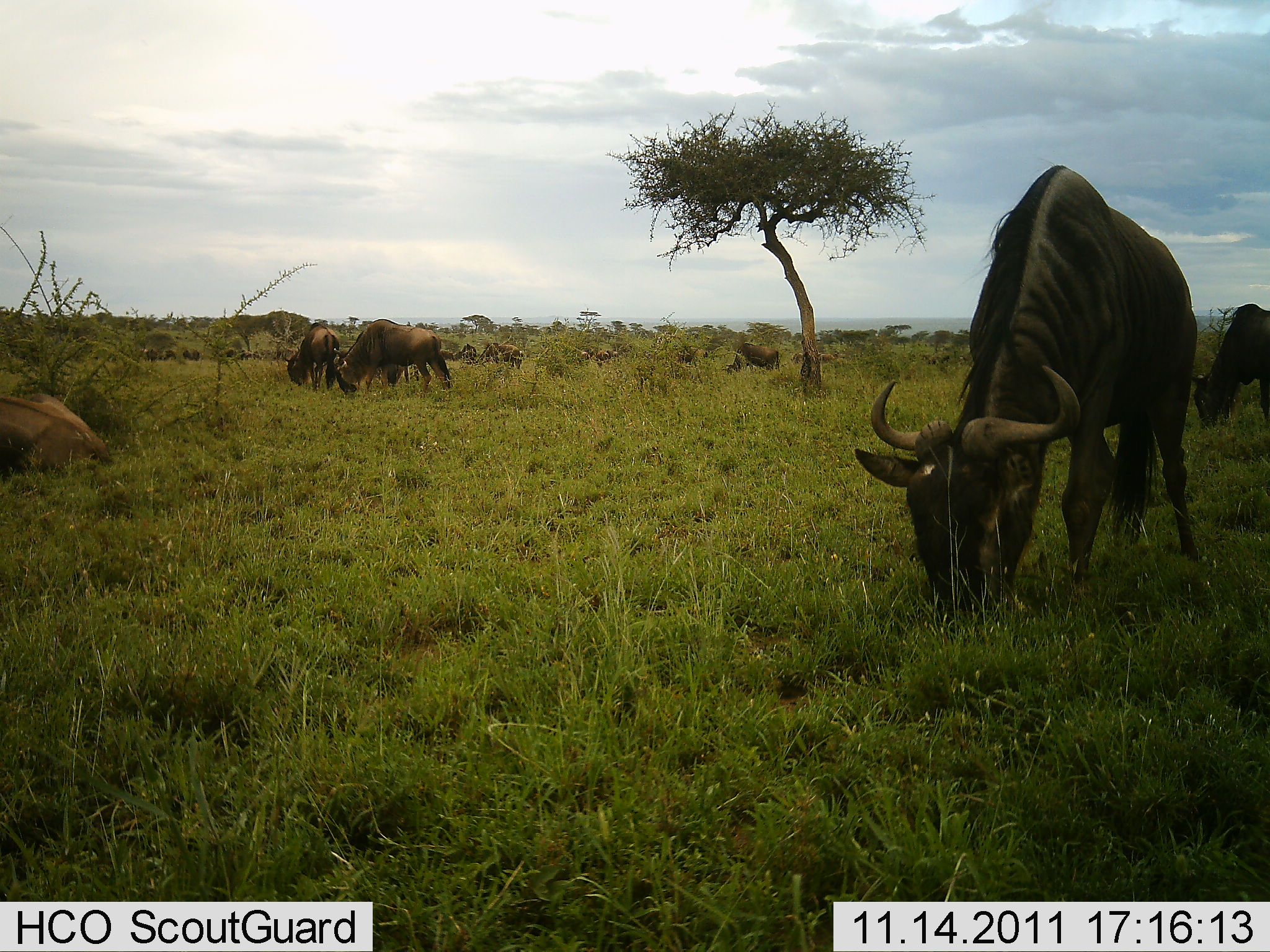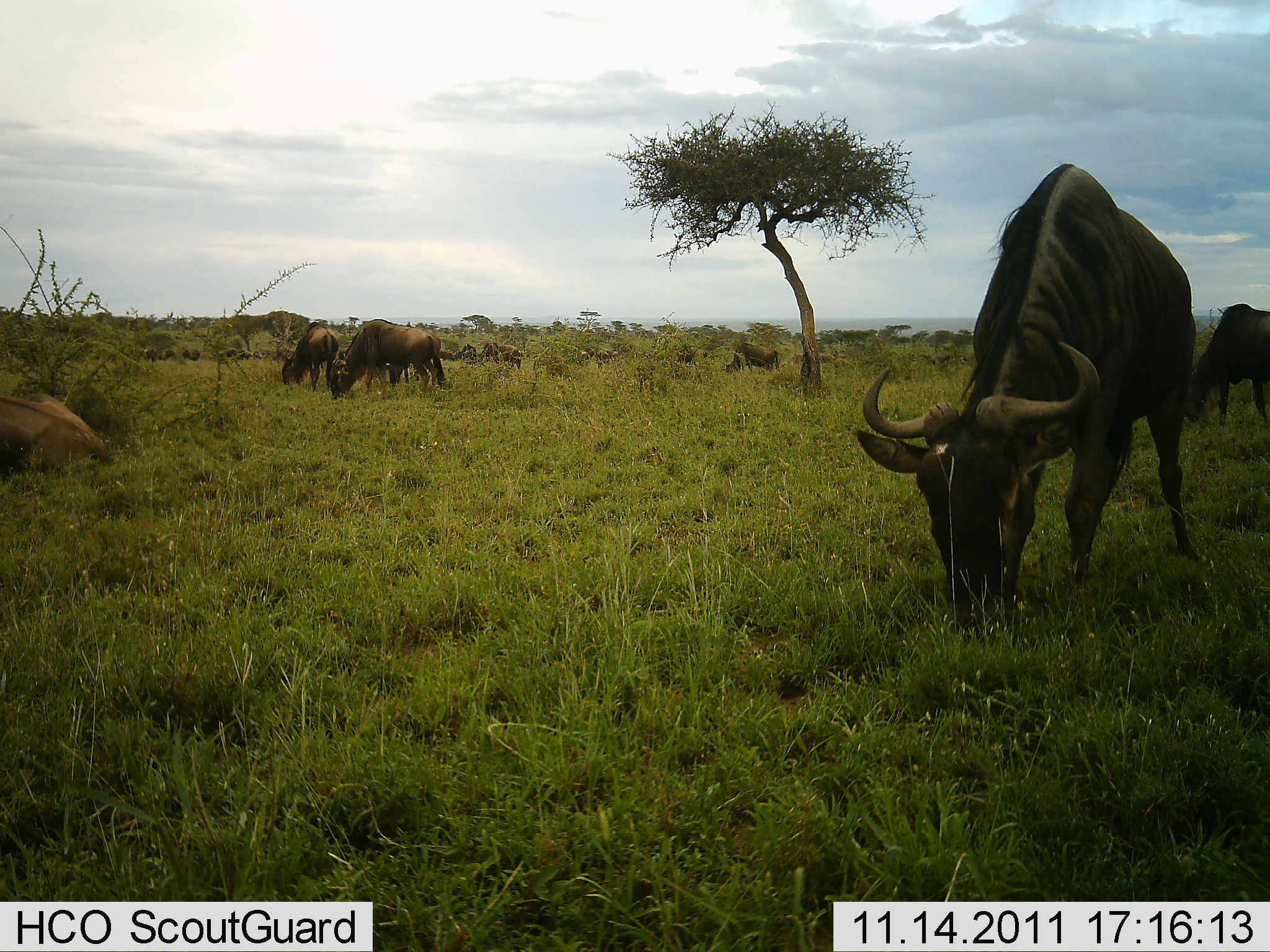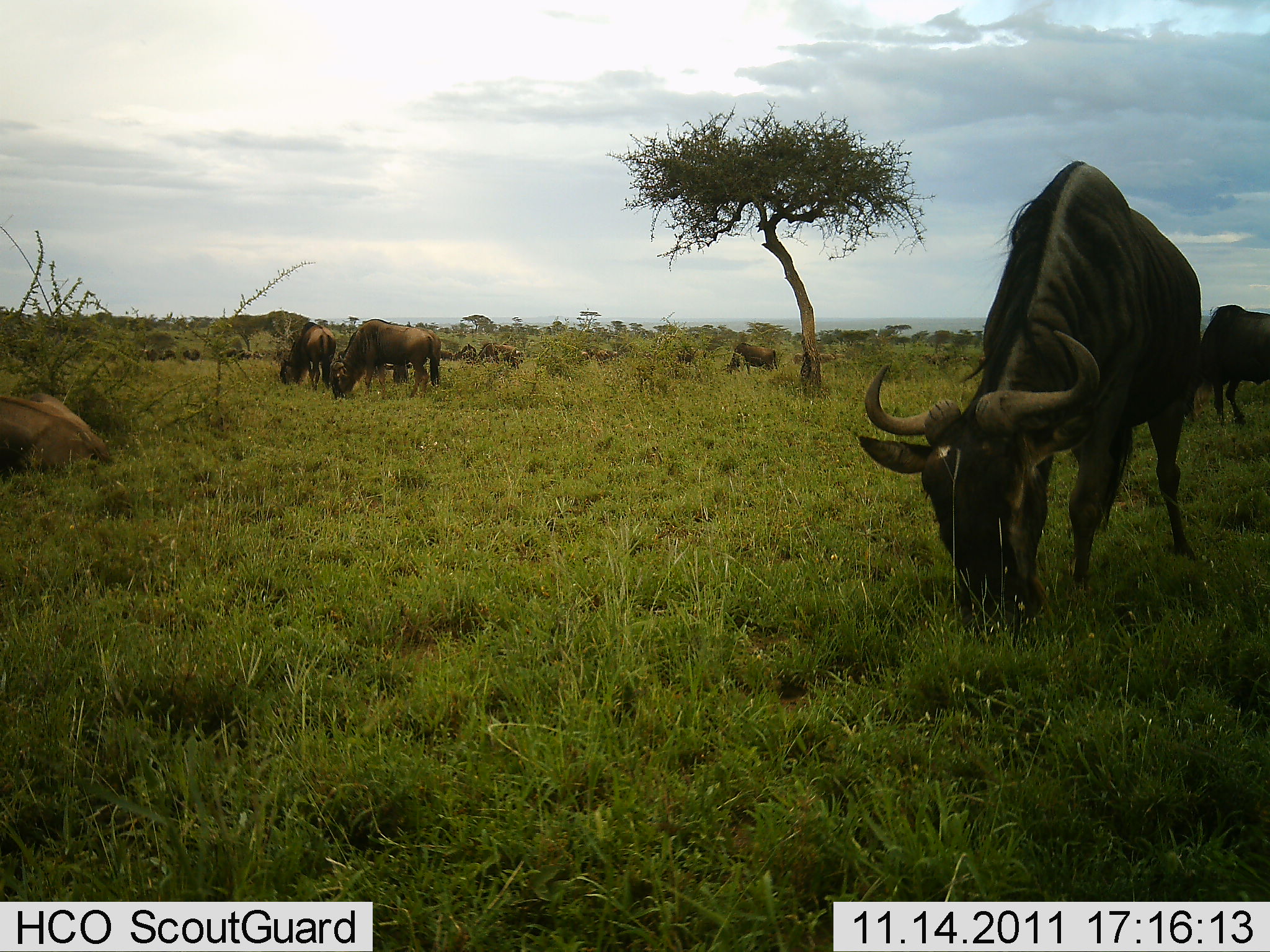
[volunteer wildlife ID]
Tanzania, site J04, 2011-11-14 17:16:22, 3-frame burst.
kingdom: Animalia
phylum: Chordata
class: Mammalia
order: Artiodactyla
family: Bovidae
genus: Connochaetes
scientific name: Connochaetes taurinus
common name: blue wildebeest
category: wildebeest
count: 10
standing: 7%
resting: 40%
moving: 0%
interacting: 0%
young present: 7%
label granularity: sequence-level